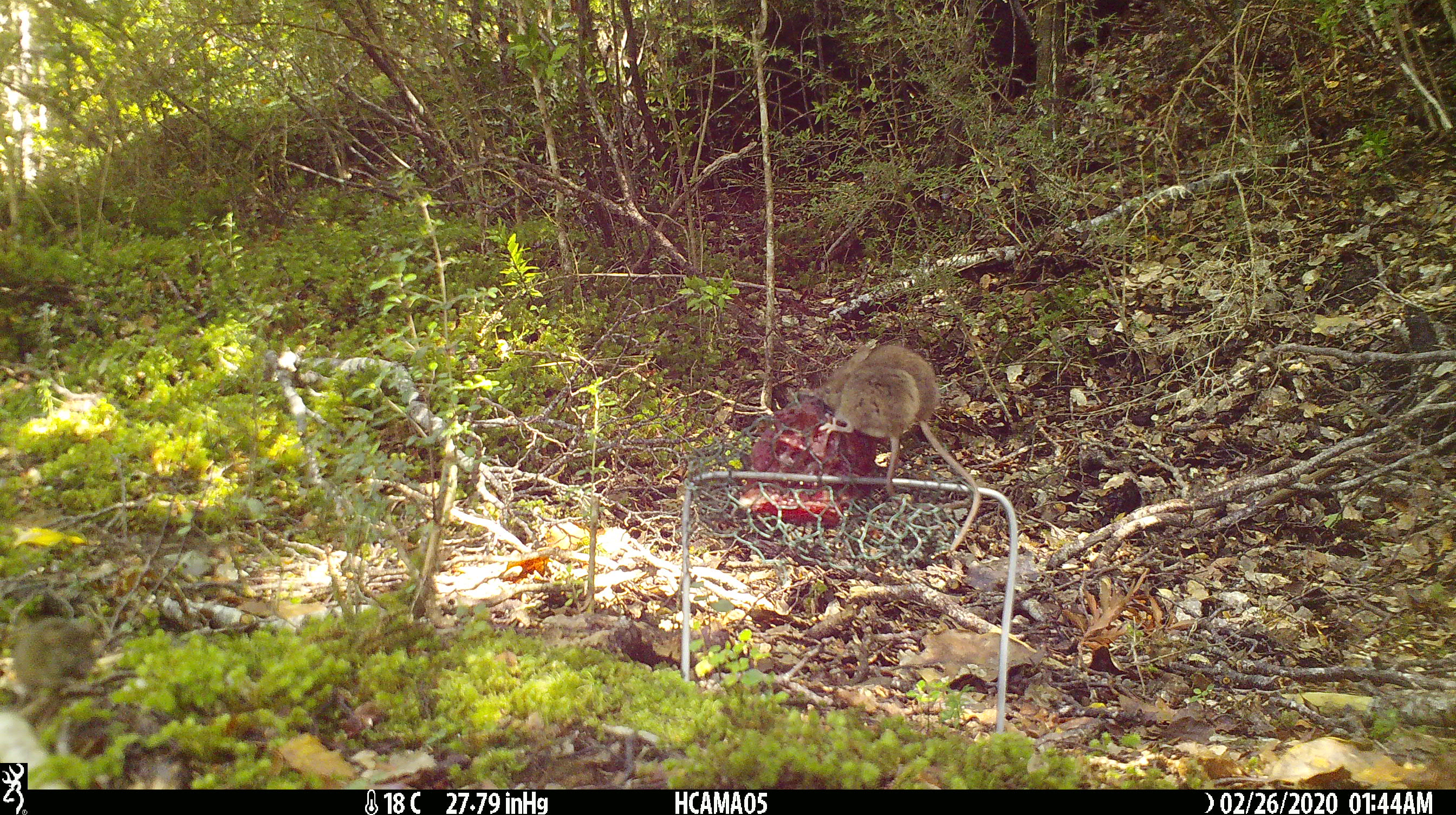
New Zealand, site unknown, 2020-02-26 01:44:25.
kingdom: Animalia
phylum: Chordata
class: Mammalia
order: Rodentia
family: Muridae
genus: Mus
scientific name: Mus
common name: mouse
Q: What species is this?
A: Mouse (Mus).